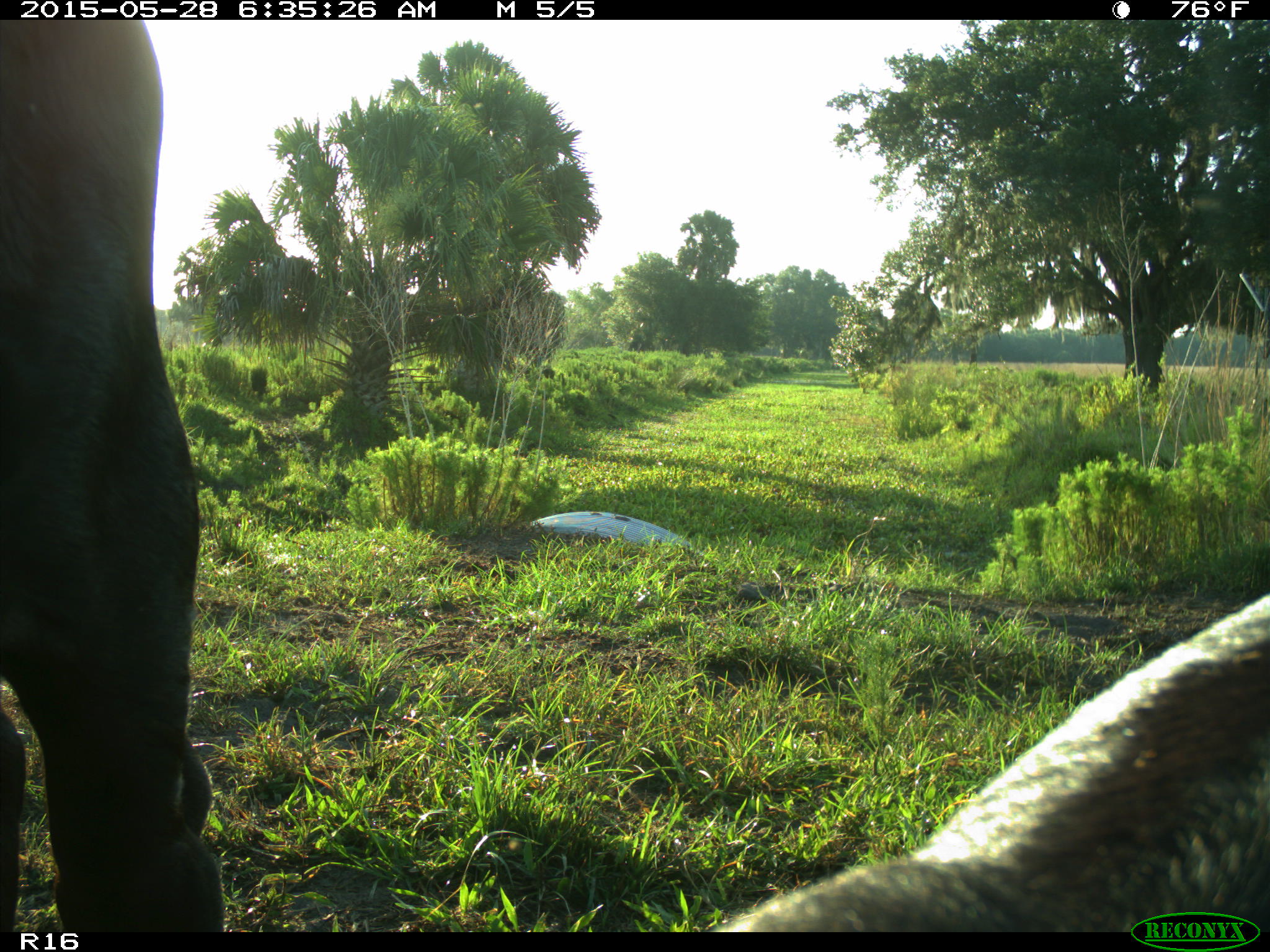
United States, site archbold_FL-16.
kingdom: Animalia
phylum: Chordata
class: Mammalia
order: Artiodactyla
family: Bovidae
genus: Bos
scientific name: Bos taurus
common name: domestic cow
Bos taurus (domestic cow).